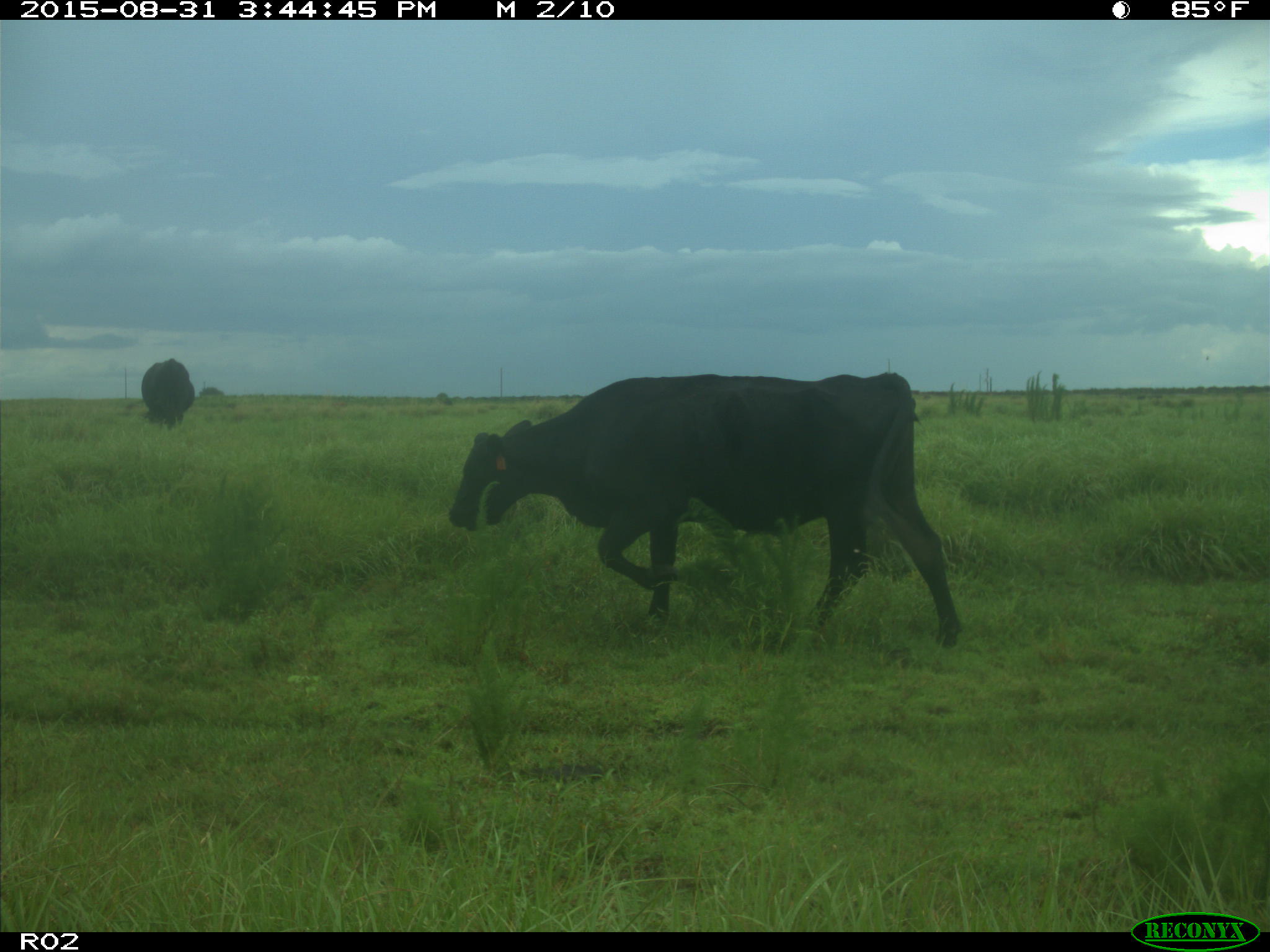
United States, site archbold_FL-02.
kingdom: Animalia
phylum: Chordata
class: Mammalia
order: Artiodactyla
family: Bovidae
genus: Bos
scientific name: Bos taurus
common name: domestic cow